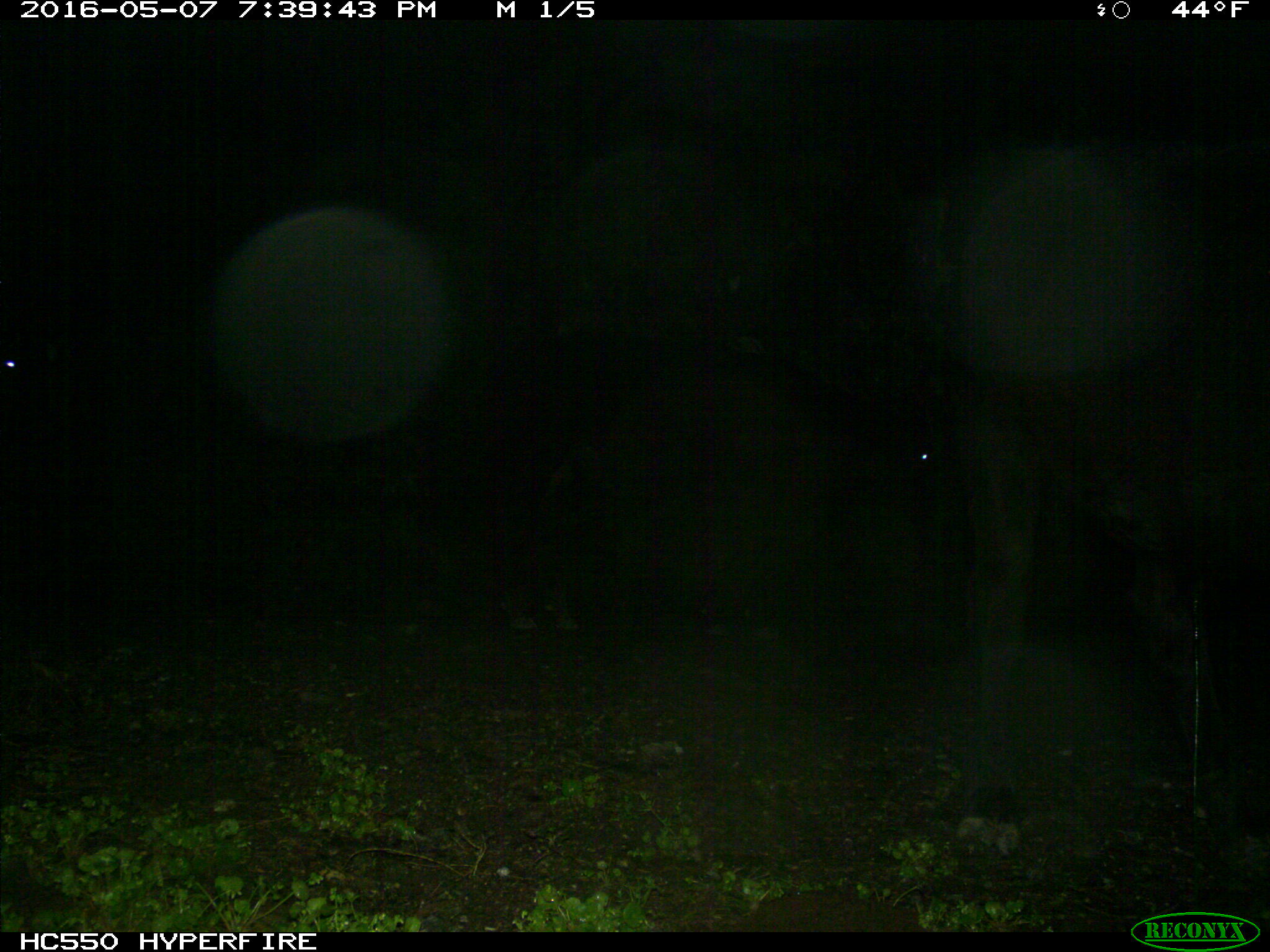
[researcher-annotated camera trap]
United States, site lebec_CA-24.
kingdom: Animalia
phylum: Chordata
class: Mammalia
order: Artiodactyla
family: Bovidae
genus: Bos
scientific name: Bos taurus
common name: domestic cow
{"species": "Bos taurus (domestic cow)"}